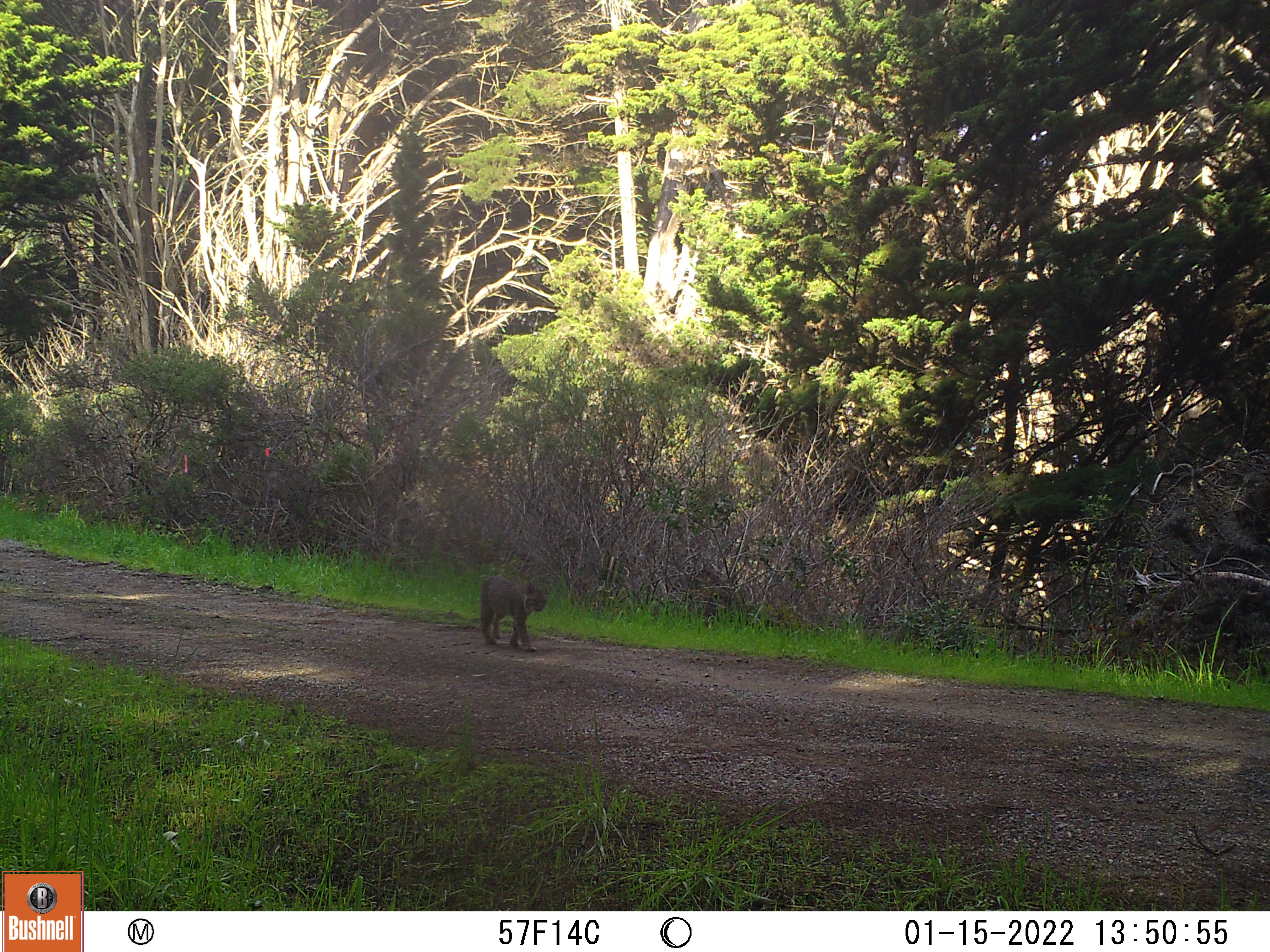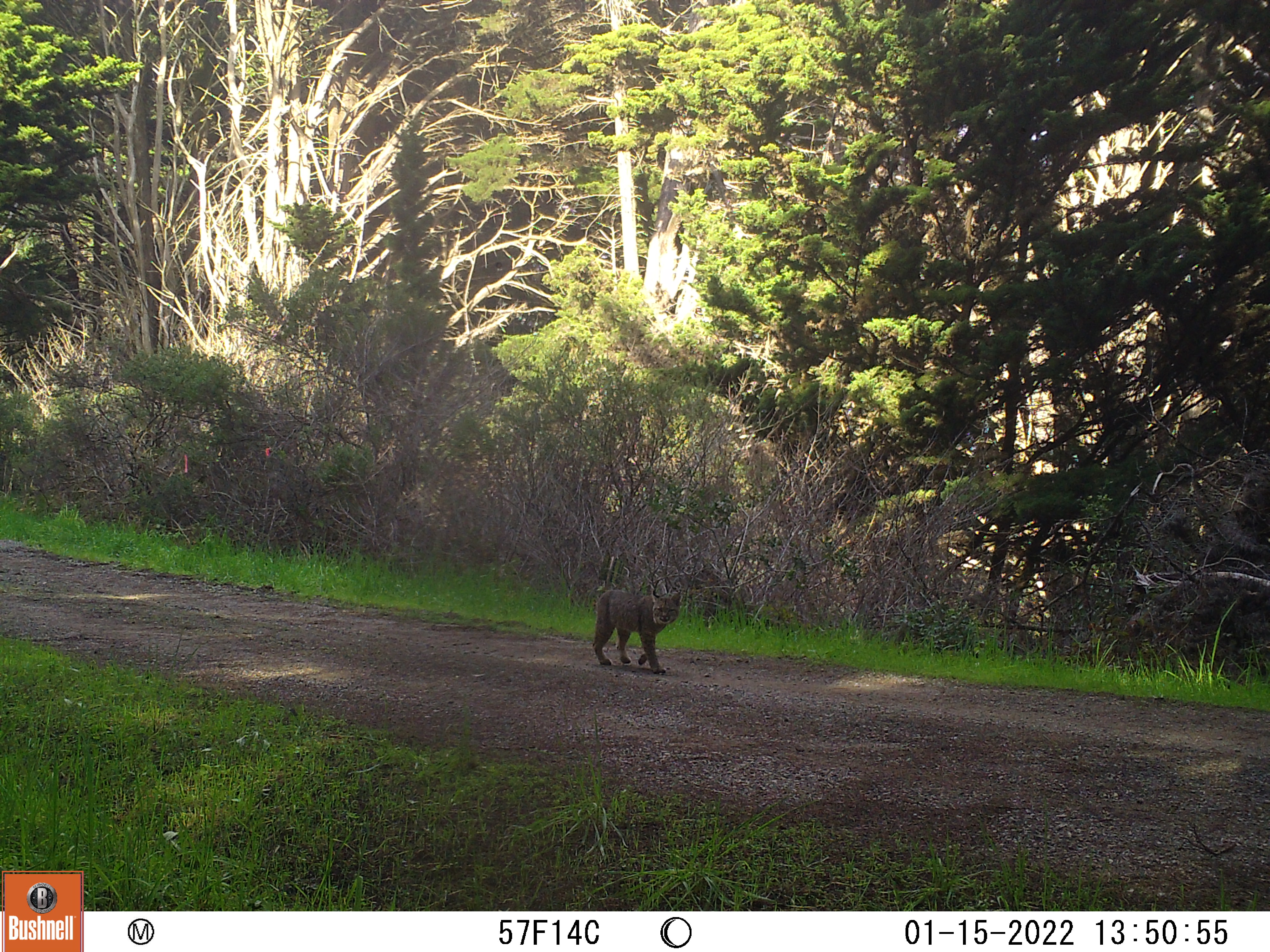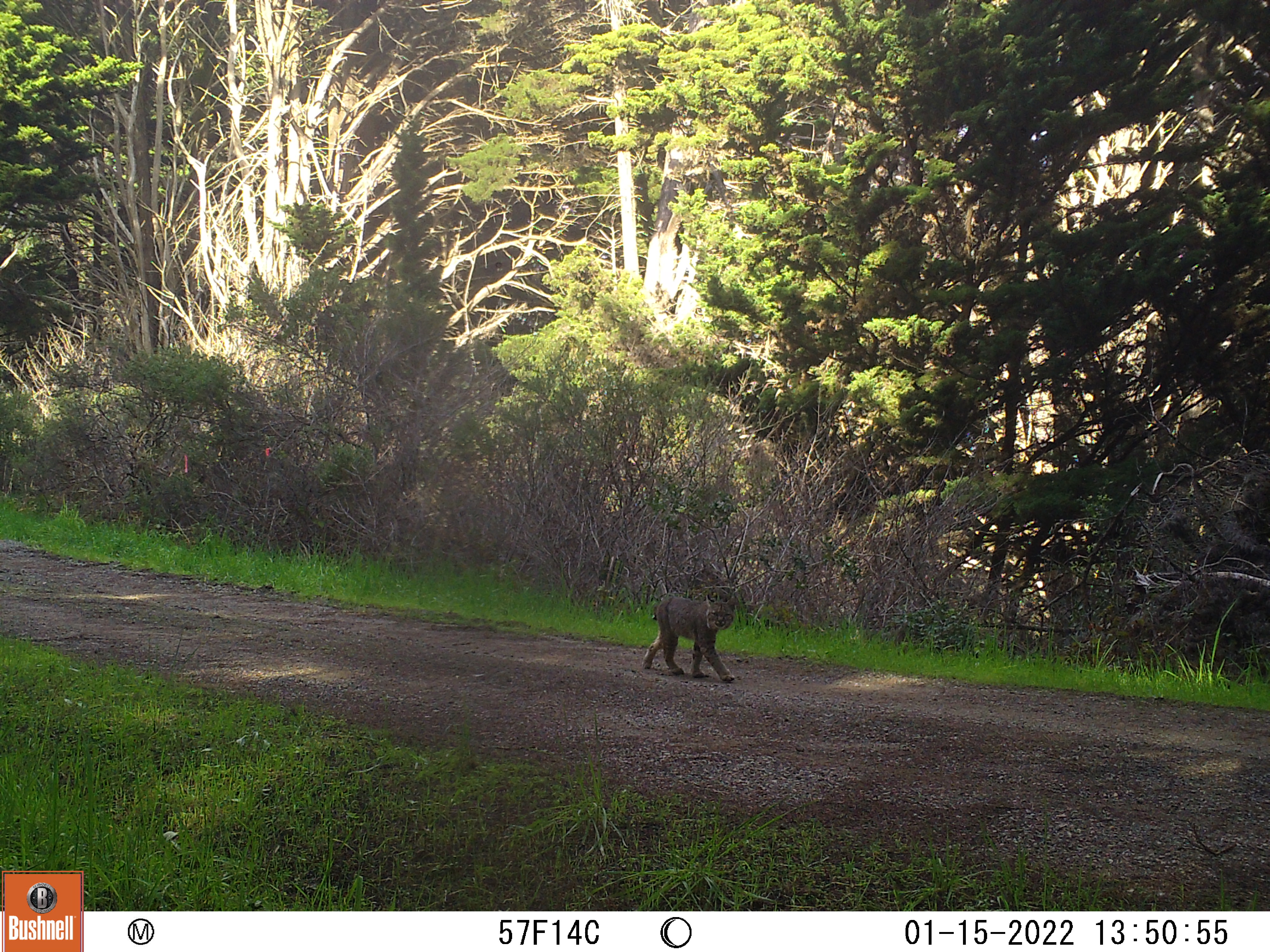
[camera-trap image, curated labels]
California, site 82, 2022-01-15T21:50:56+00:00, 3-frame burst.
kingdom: Animalia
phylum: Chordata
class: Mammalia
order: Carnivora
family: Felidae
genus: Lynx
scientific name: Lynx rufus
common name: bobcat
Bobcat (Lynx rufus).